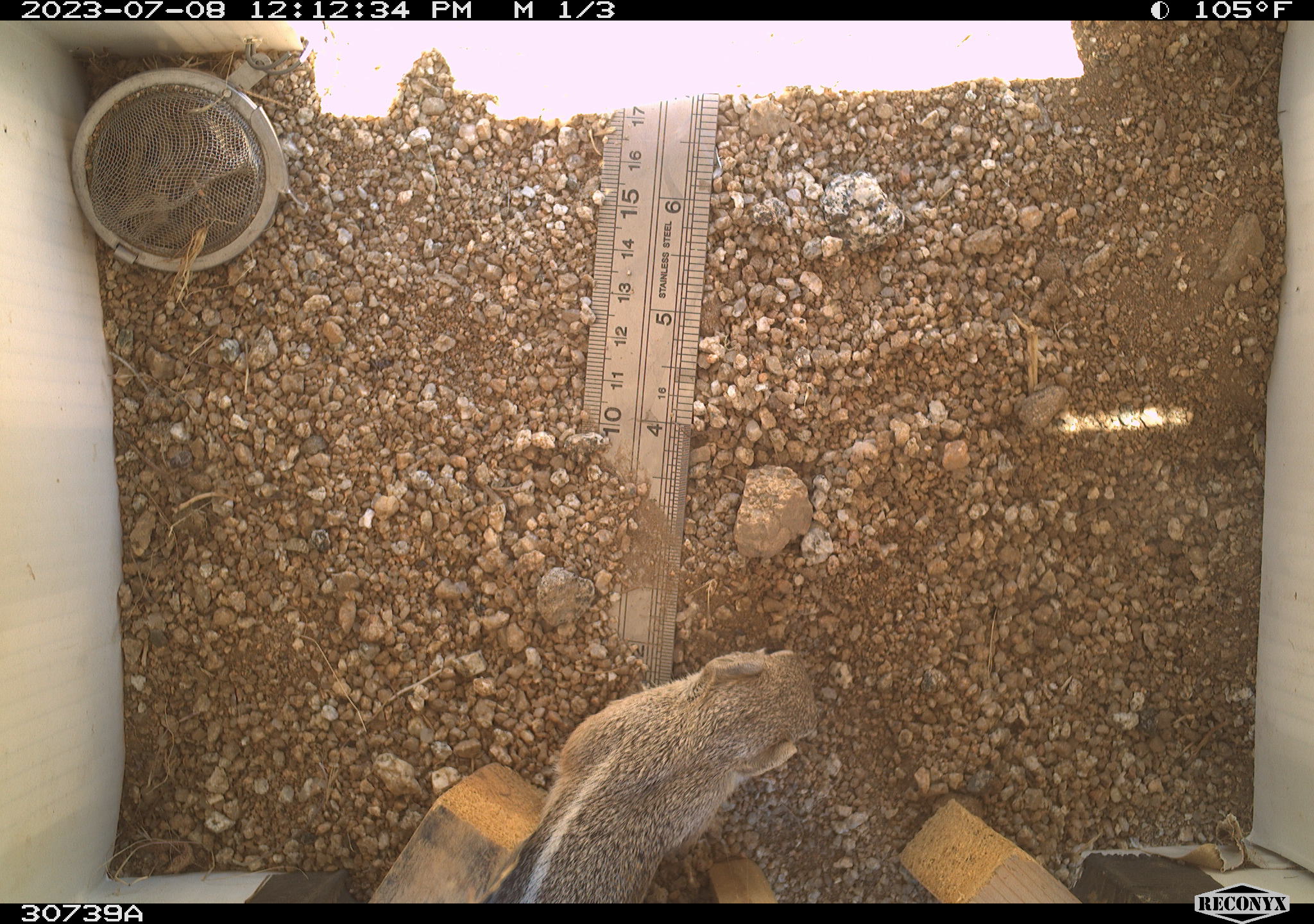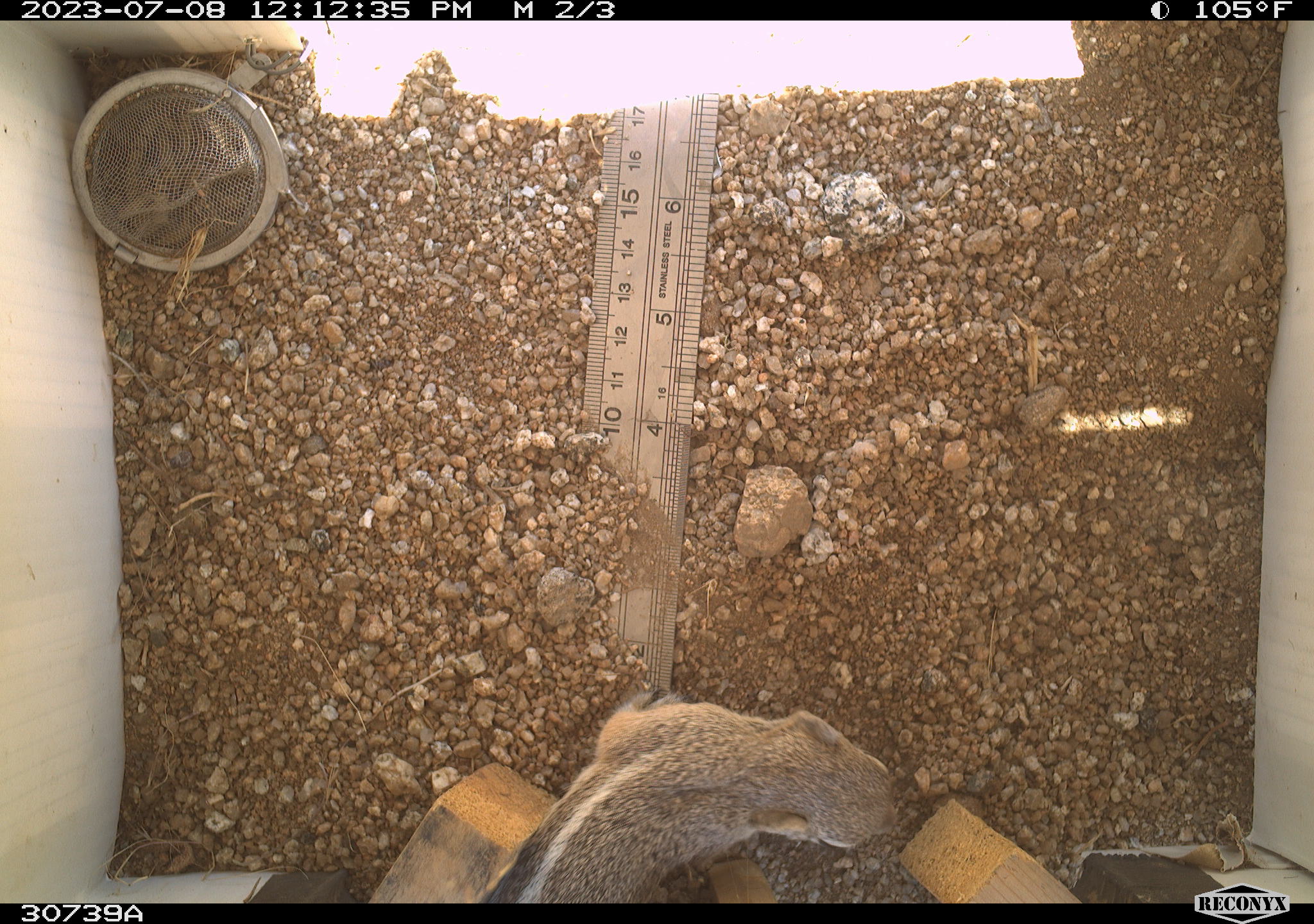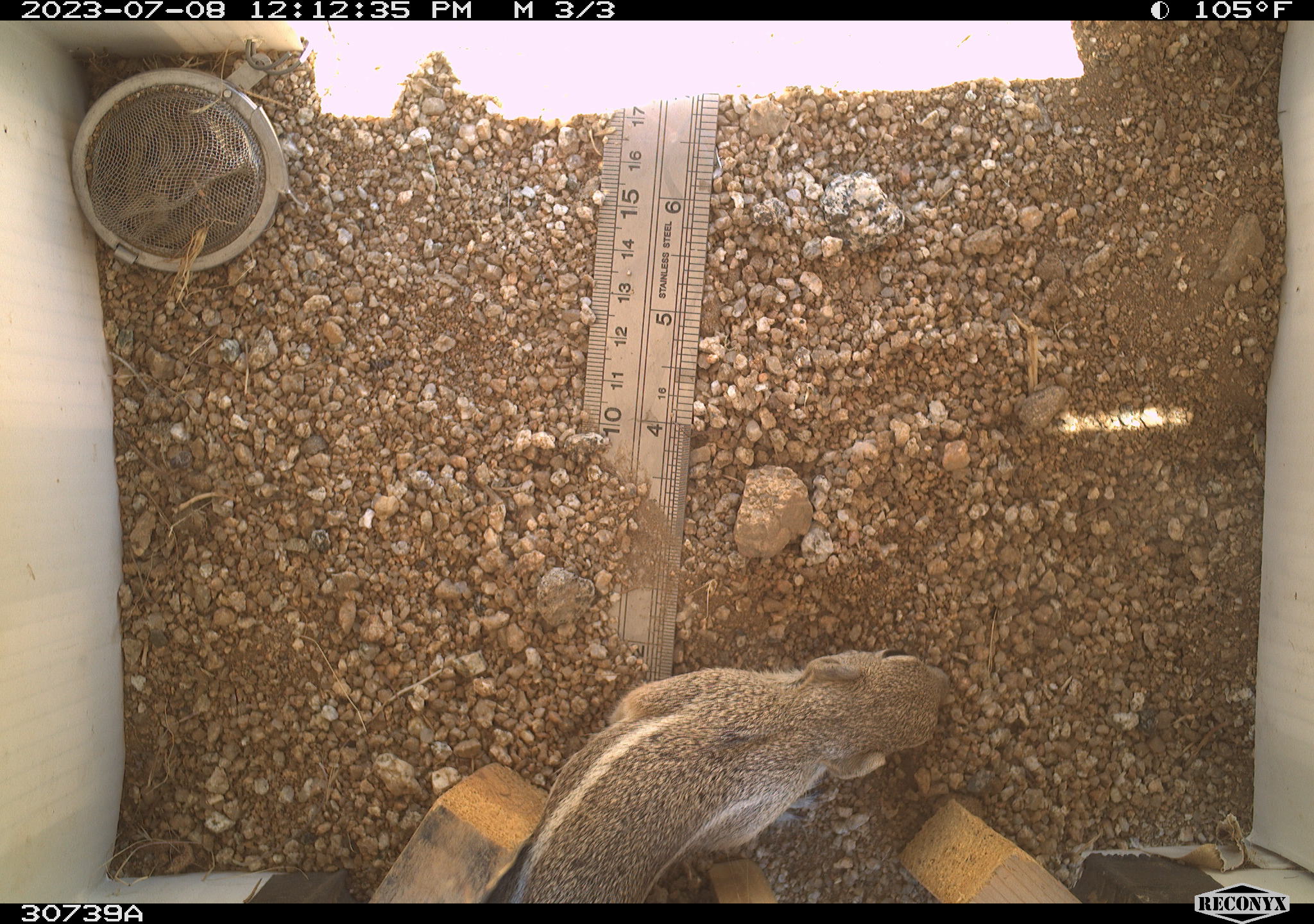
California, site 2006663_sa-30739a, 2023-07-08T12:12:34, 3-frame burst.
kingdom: Animalia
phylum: Chordata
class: Mammalia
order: Rodentia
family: Sciuridae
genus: Ammospermophilus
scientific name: Ammospermophilus leucurus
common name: white-tailed antelope squirrel